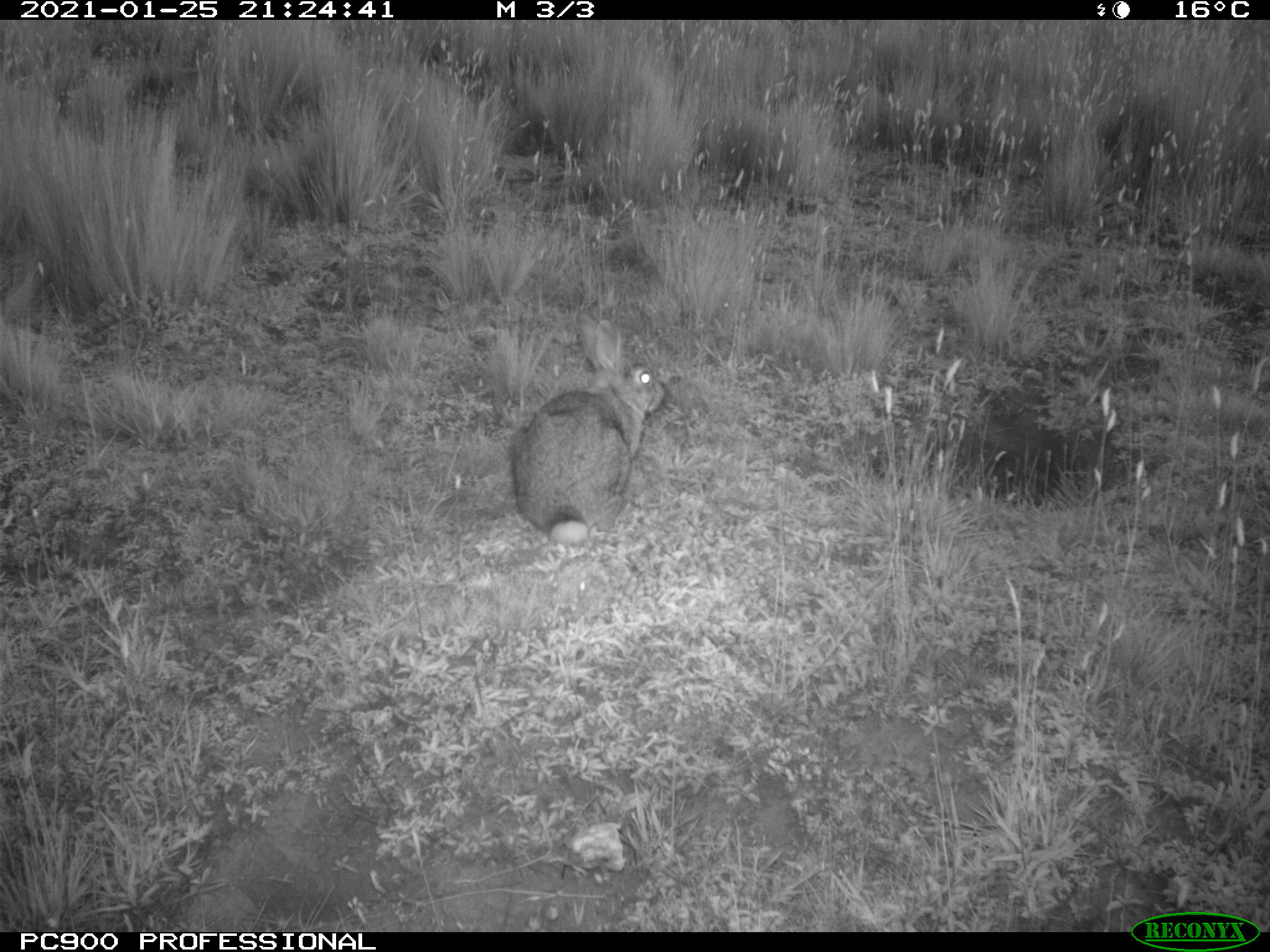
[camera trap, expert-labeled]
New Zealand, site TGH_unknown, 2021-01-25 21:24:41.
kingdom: Animalia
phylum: Chordata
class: Mammalia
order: Lagomorpha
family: Leporidae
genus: Oryctolagus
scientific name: Oryctolagus cuniculus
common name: european rabbit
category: rabbit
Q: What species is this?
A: Rabbit (european rabbit) (Oryctolagus cuniculus).